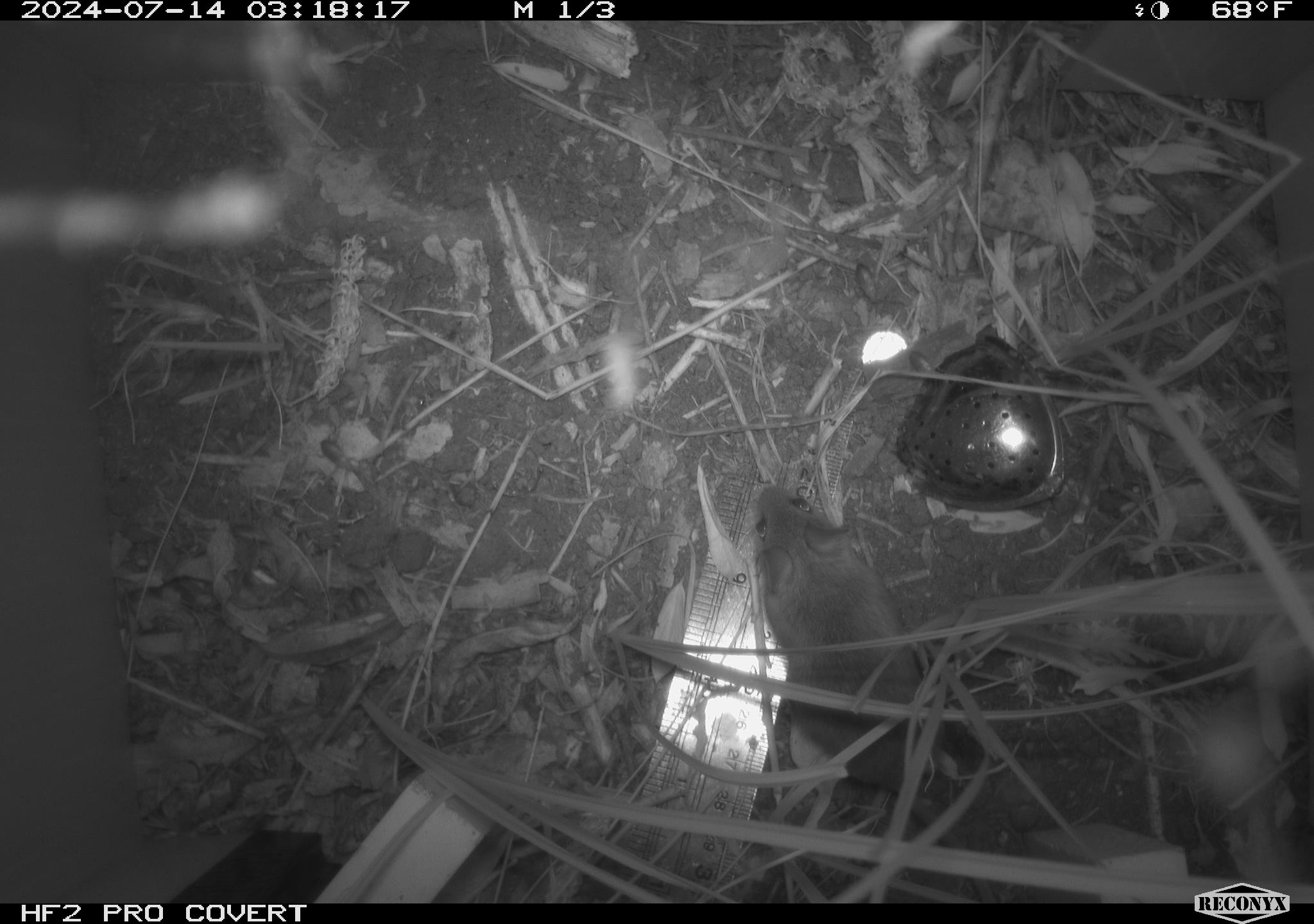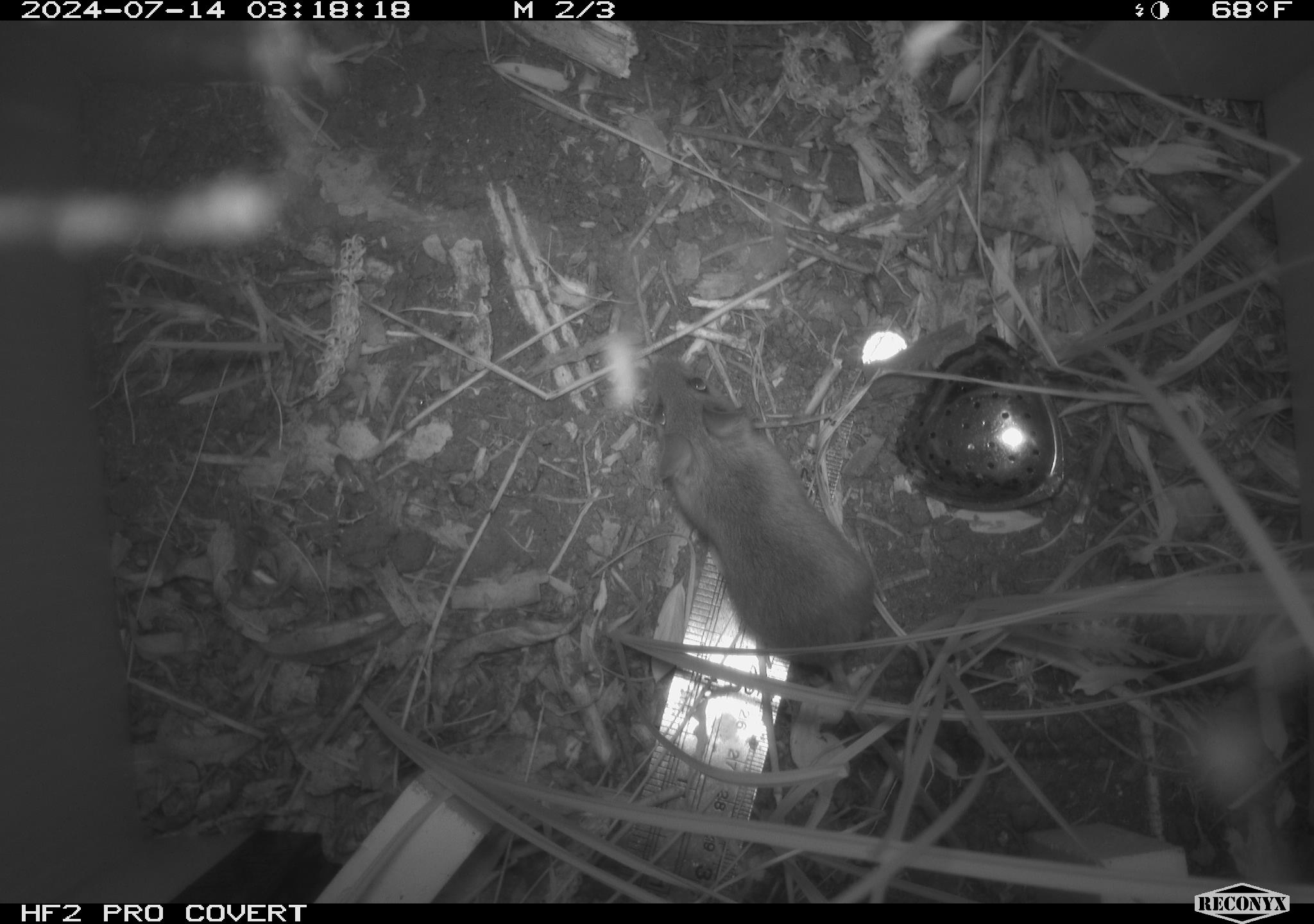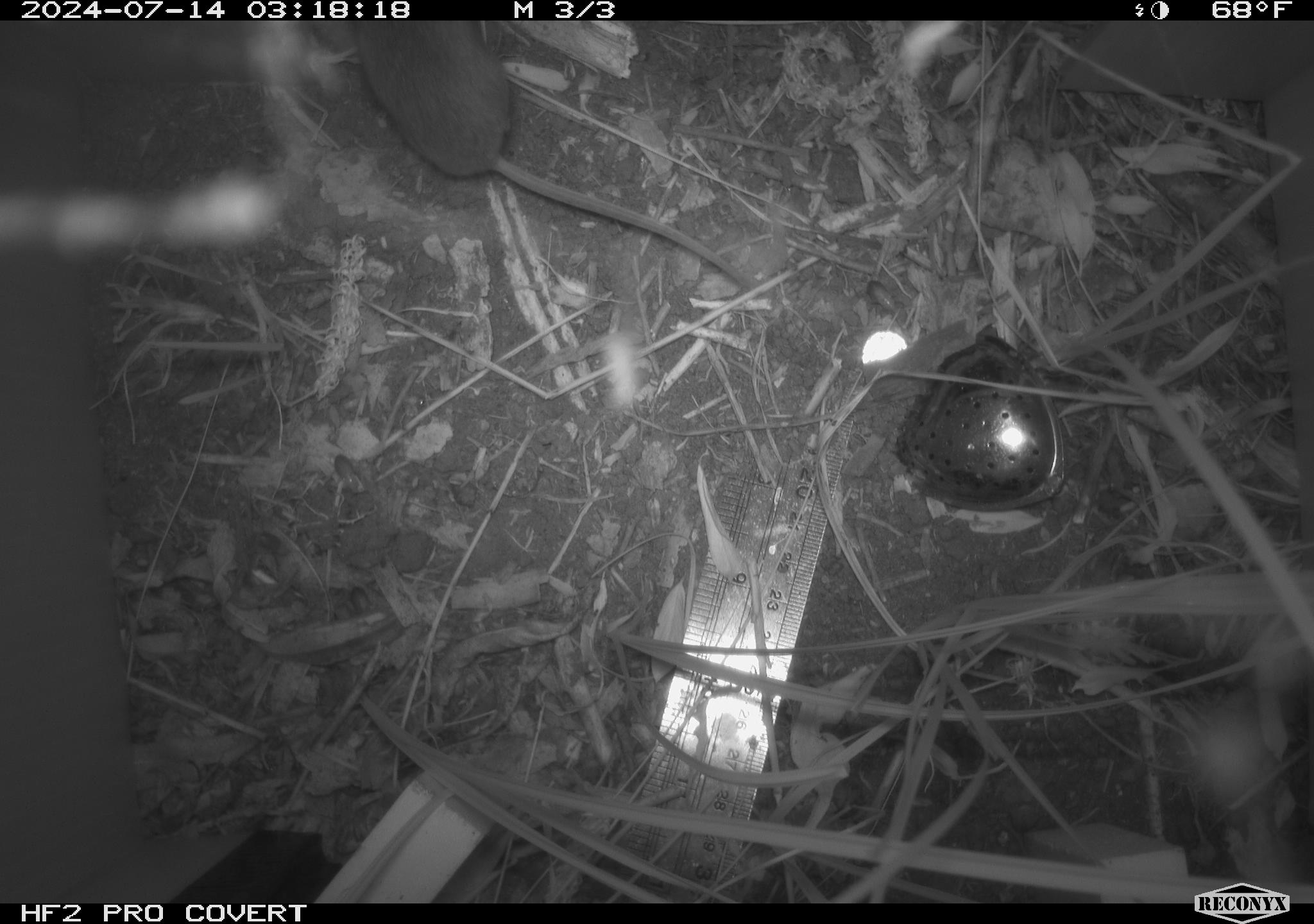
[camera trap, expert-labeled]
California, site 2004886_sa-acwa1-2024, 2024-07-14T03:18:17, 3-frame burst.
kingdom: Animalia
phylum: Chordata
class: Mammalia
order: Rodentia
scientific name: Rodentia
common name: mouse species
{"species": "mouse species (Rodentia)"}